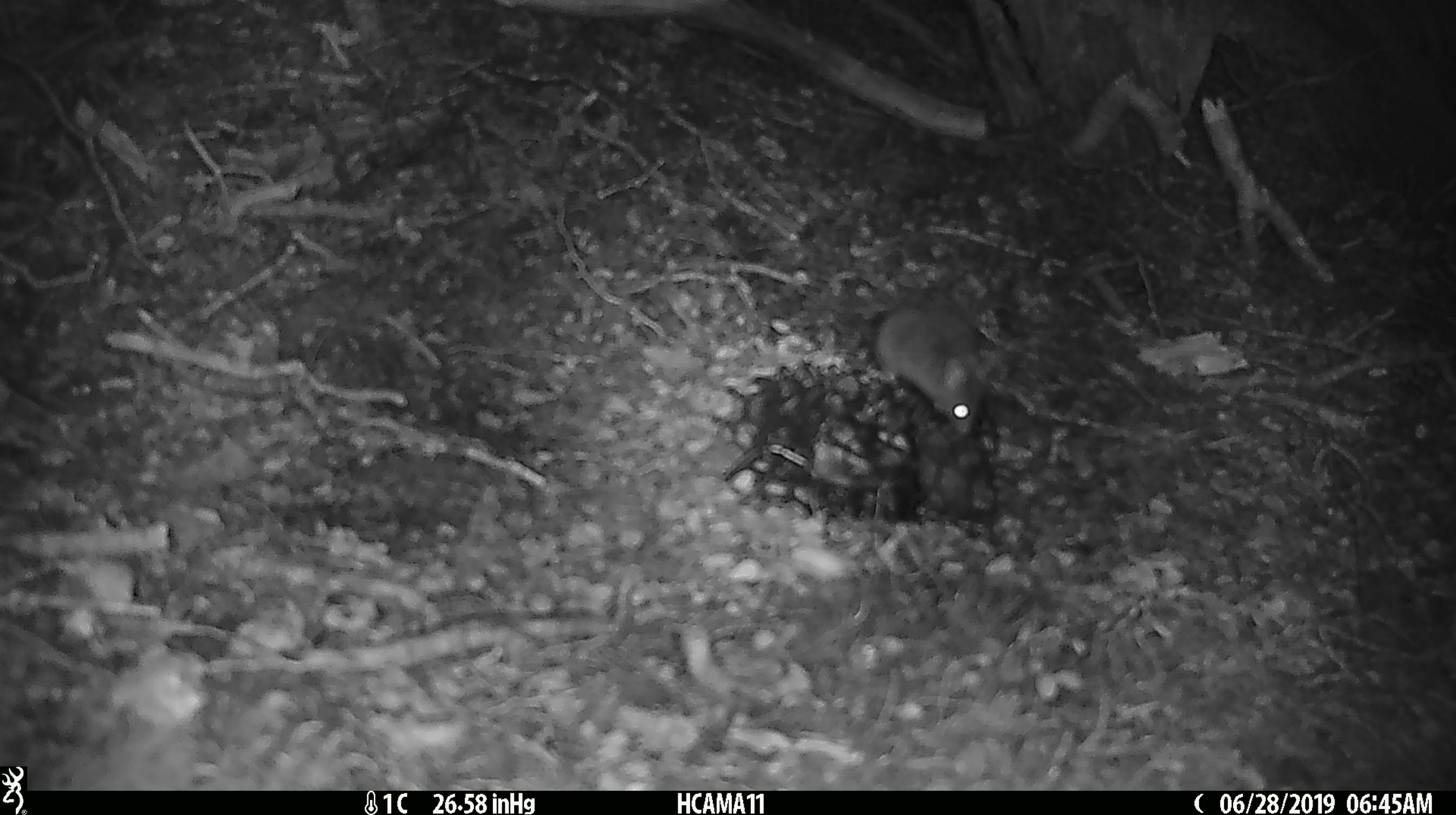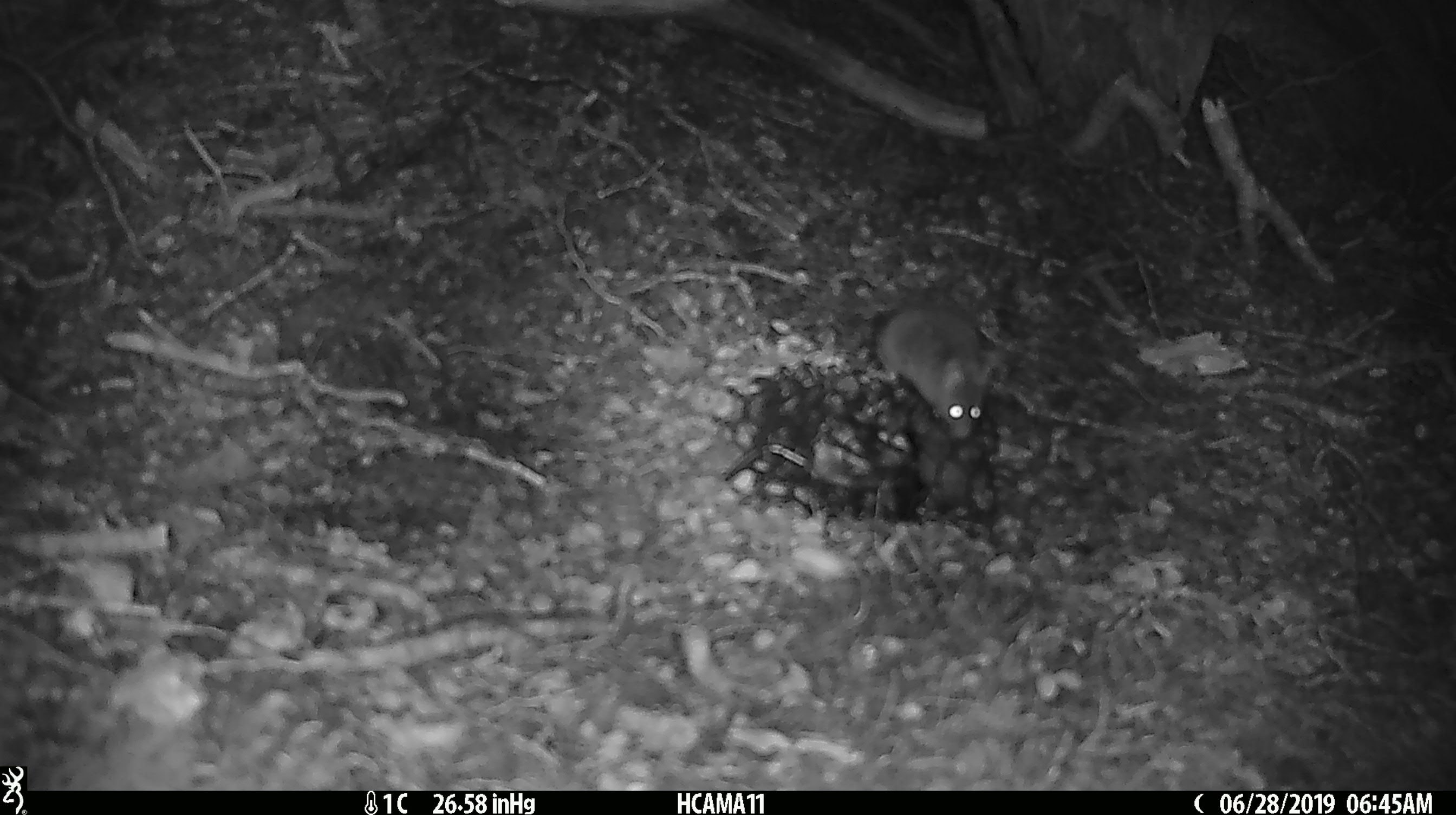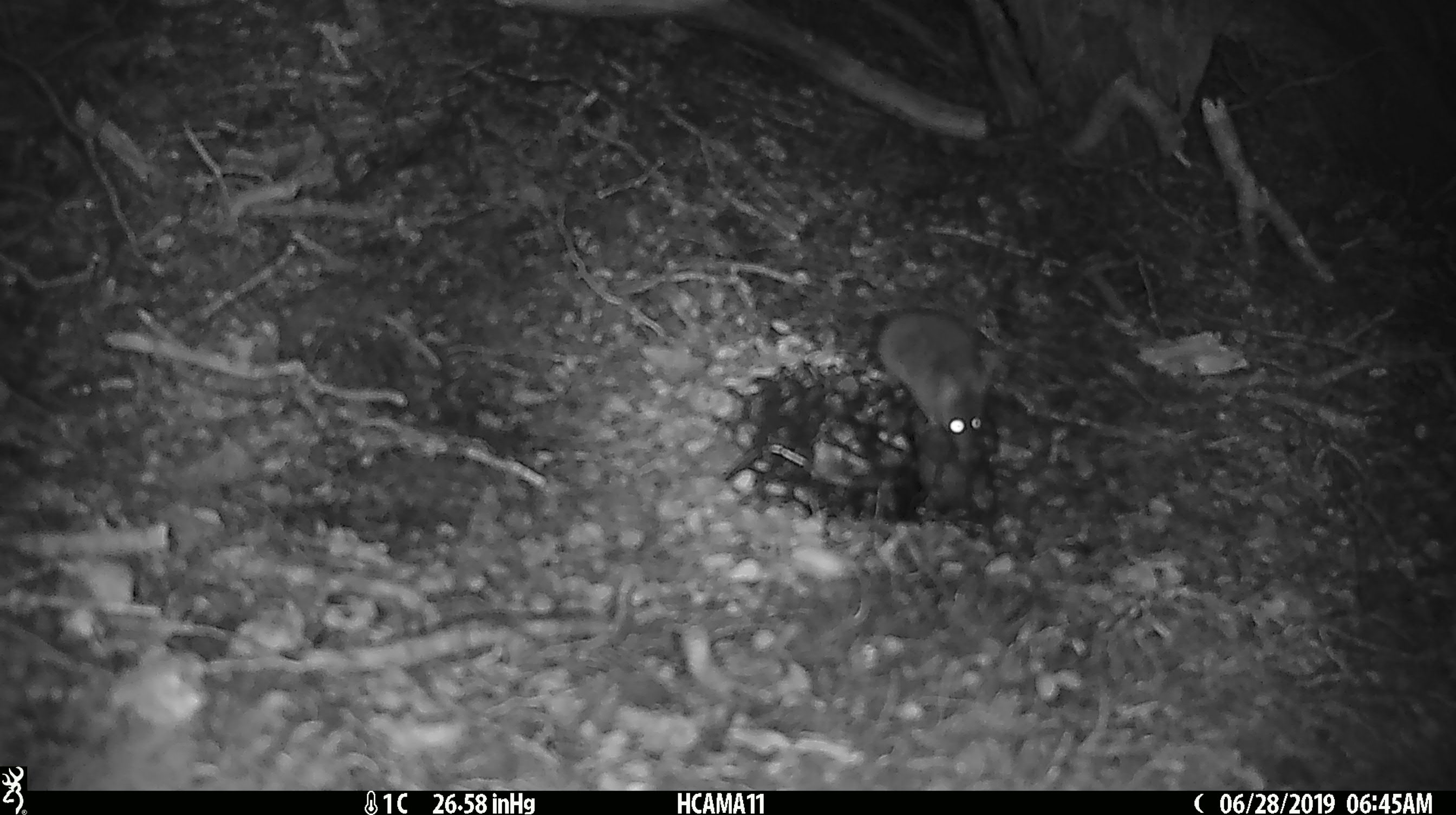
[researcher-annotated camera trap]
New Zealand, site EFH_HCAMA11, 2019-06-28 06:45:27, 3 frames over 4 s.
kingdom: Animalia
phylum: Chordata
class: Mammalia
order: Rodentia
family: Muridae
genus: Mus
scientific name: Mus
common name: mouse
Mouse (Mus).